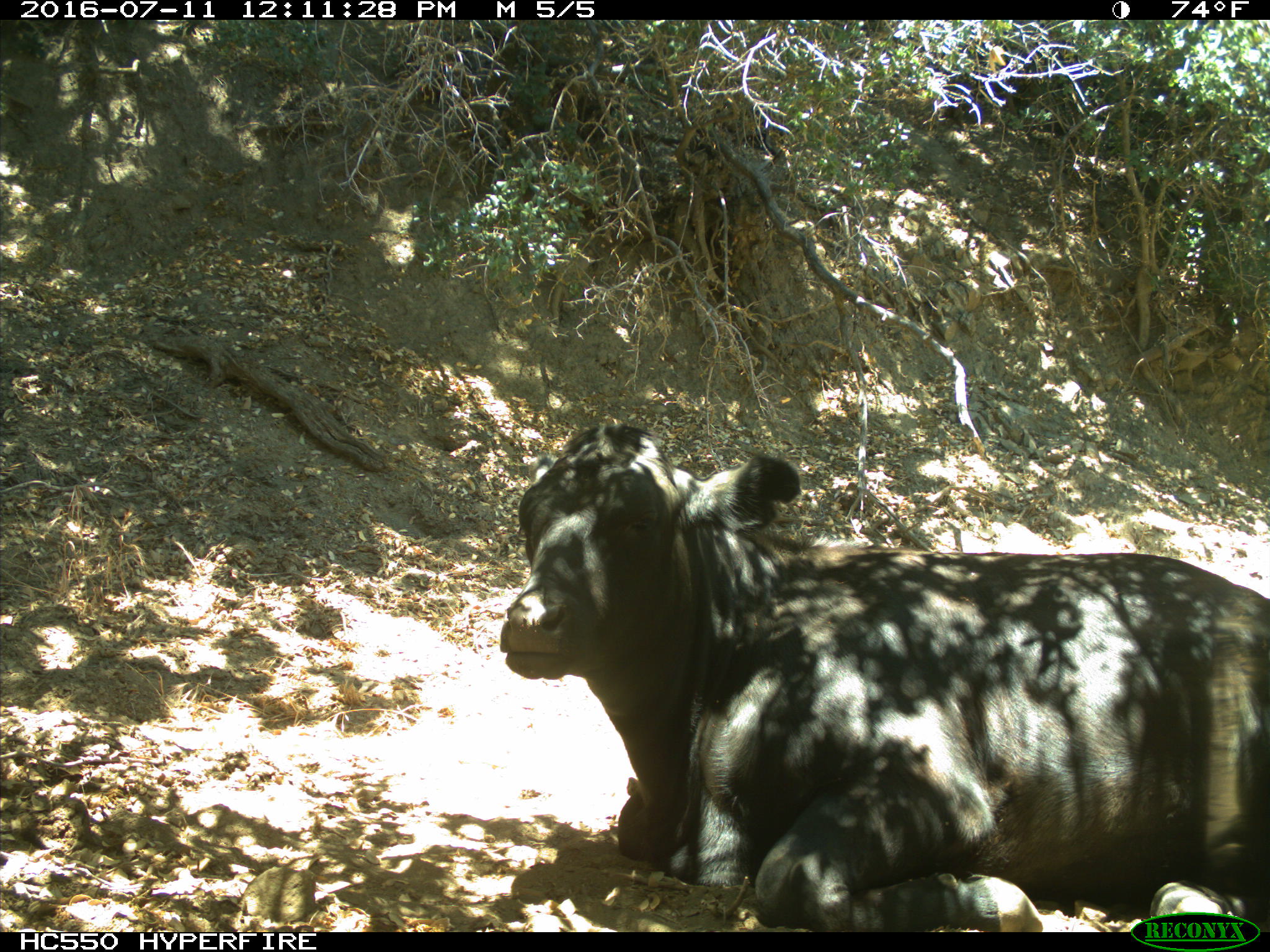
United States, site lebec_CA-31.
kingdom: Animalia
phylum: Chordata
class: Mammalia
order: Artiodactyla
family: Bovidae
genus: Bos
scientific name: Bos taurus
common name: domestic cow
Bos taurus (domestic cow).